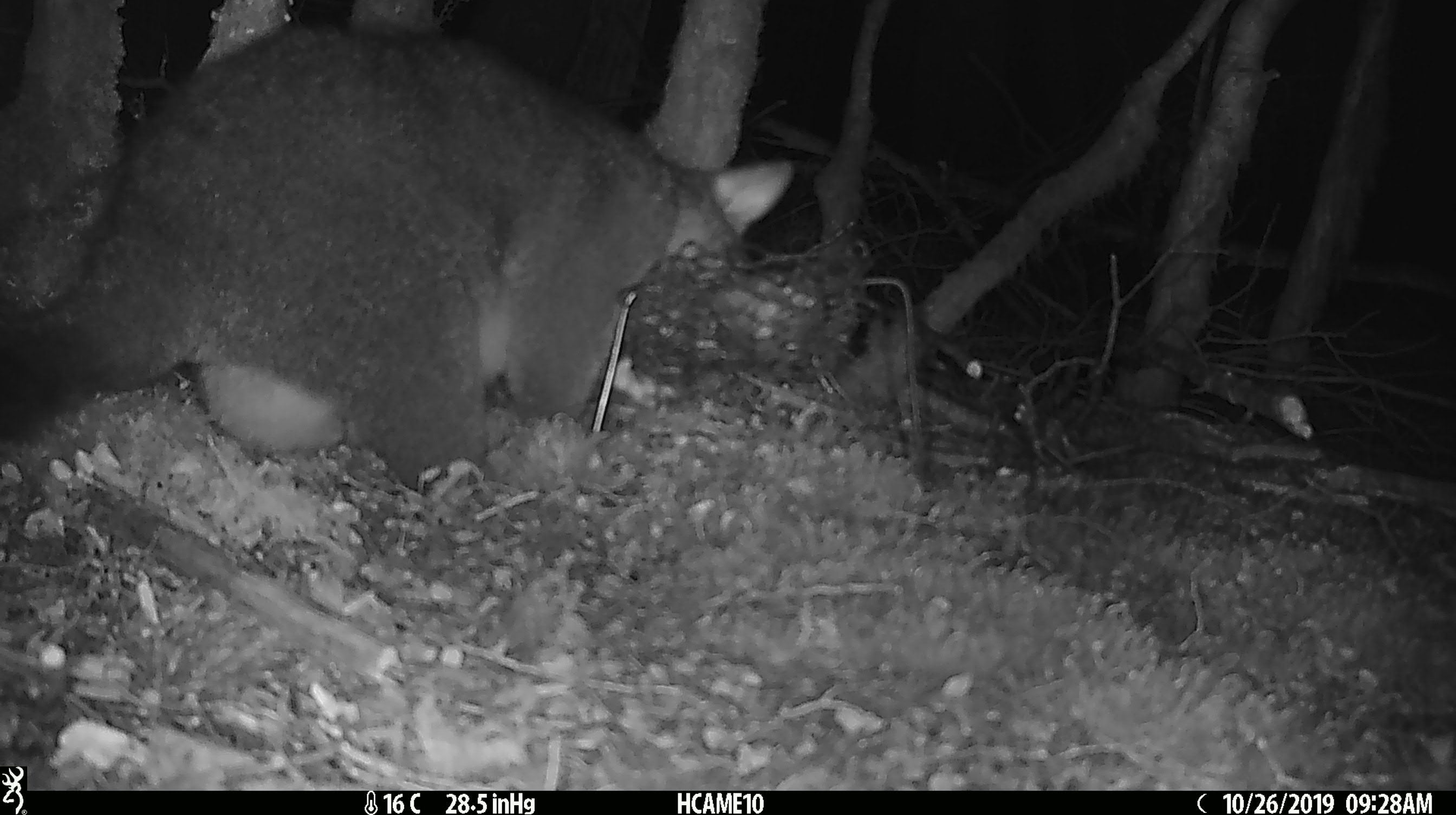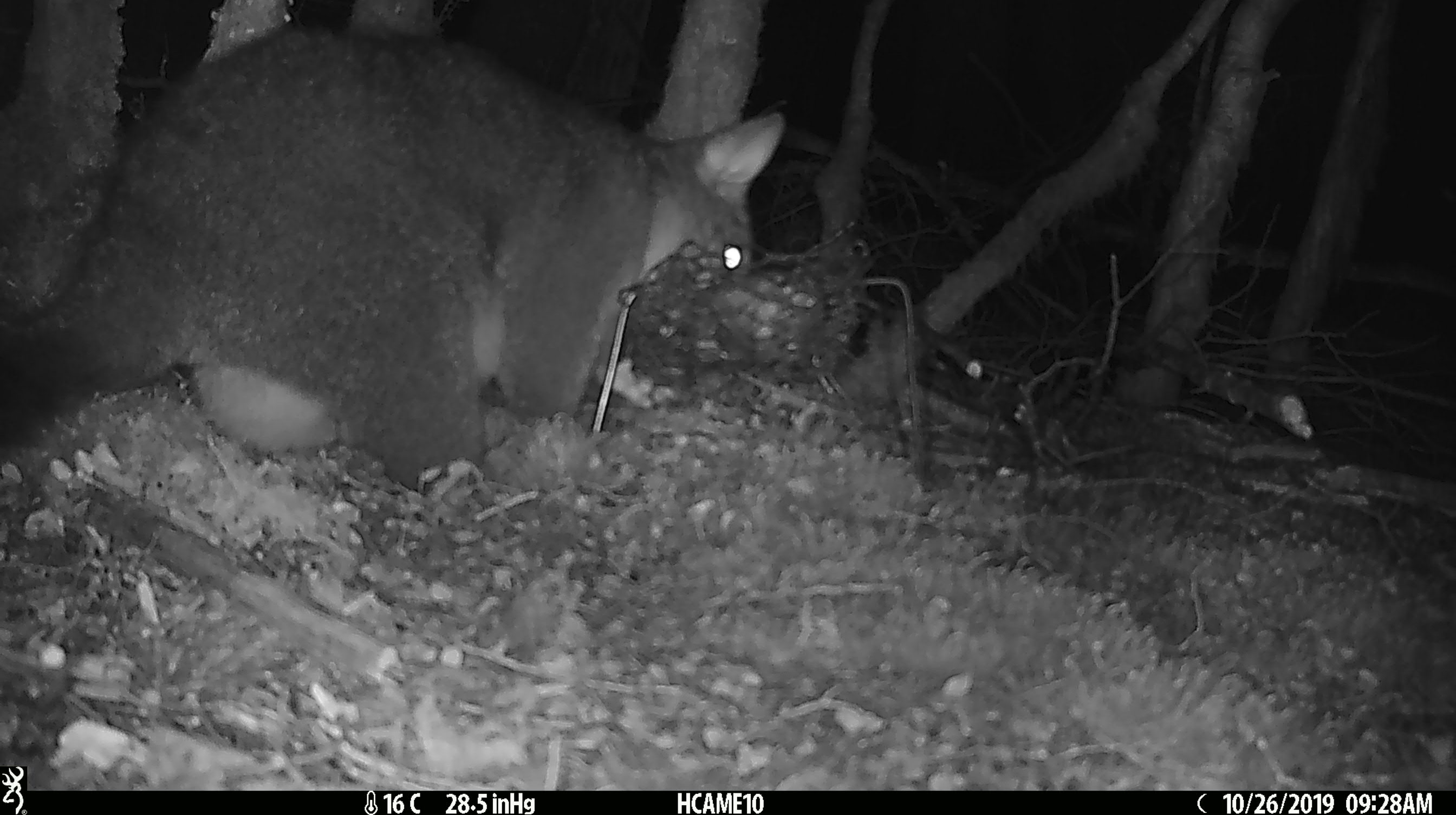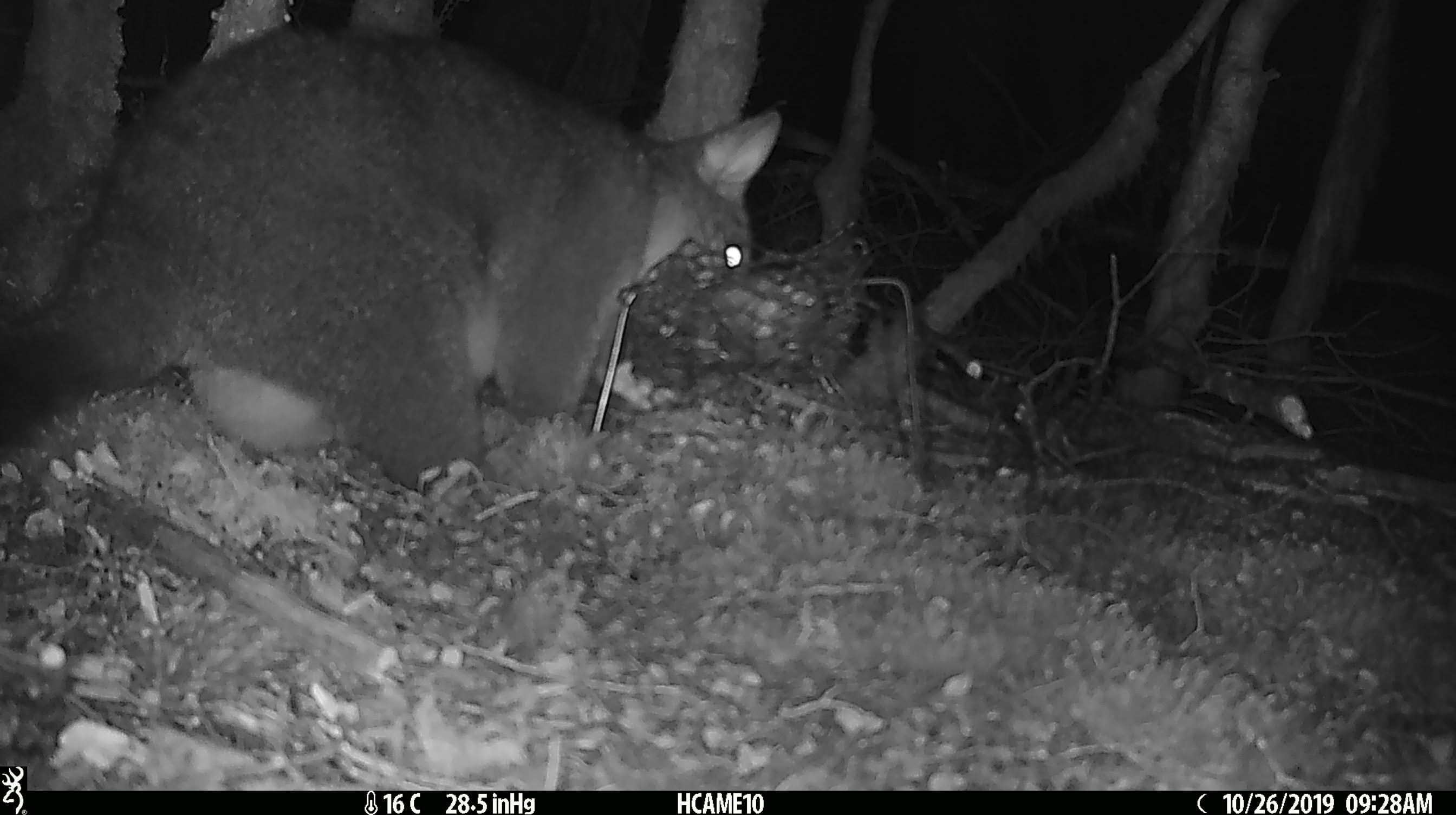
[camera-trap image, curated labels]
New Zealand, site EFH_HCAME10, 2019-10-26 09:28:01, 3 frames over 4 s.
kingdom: Animalia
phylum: Chordata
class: Mammalia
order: Diprotodontia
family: Phalangeridae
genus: Trichosurus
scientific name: Trichosurus vulpecula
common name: common brushtail possum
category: possum